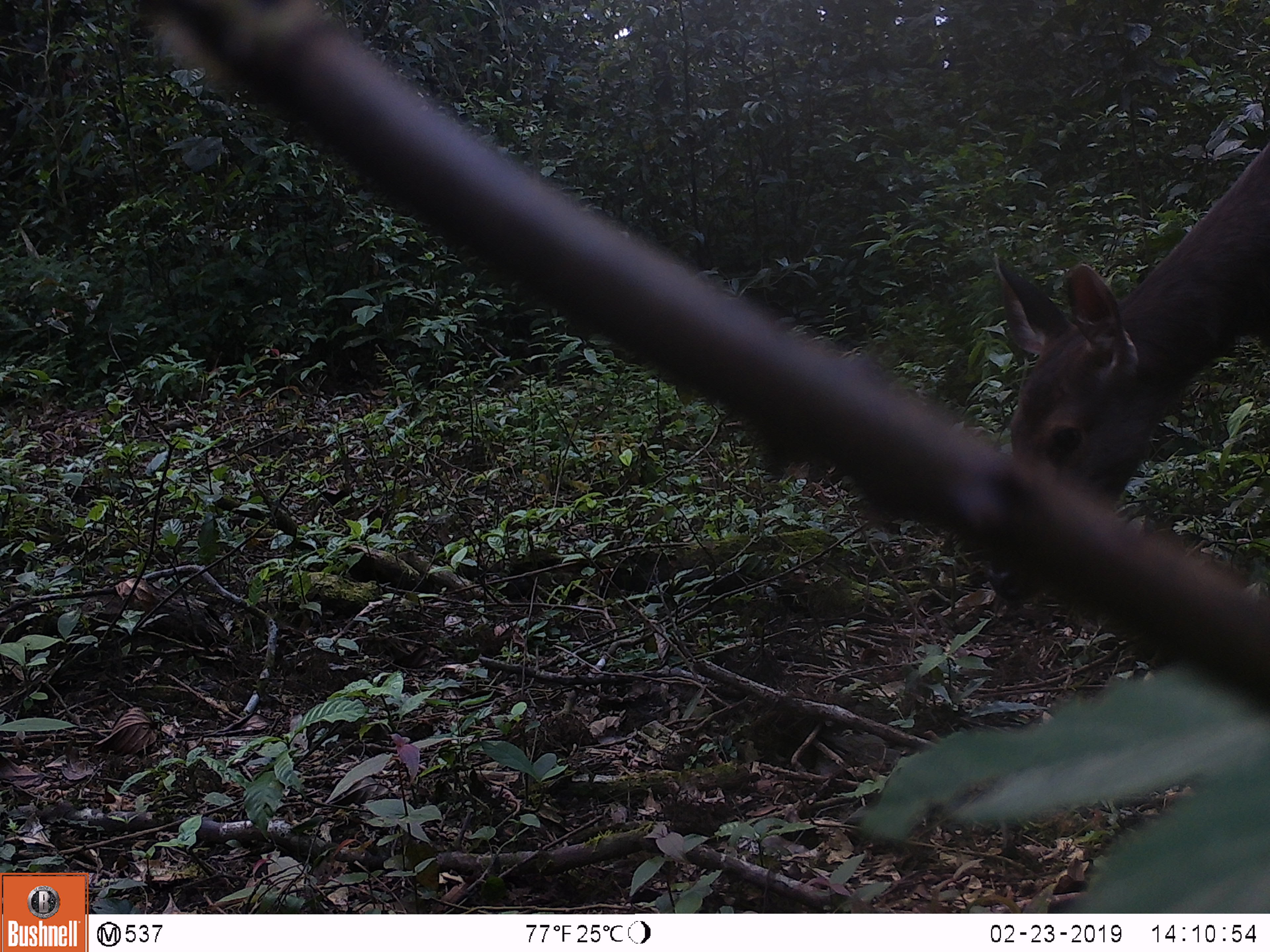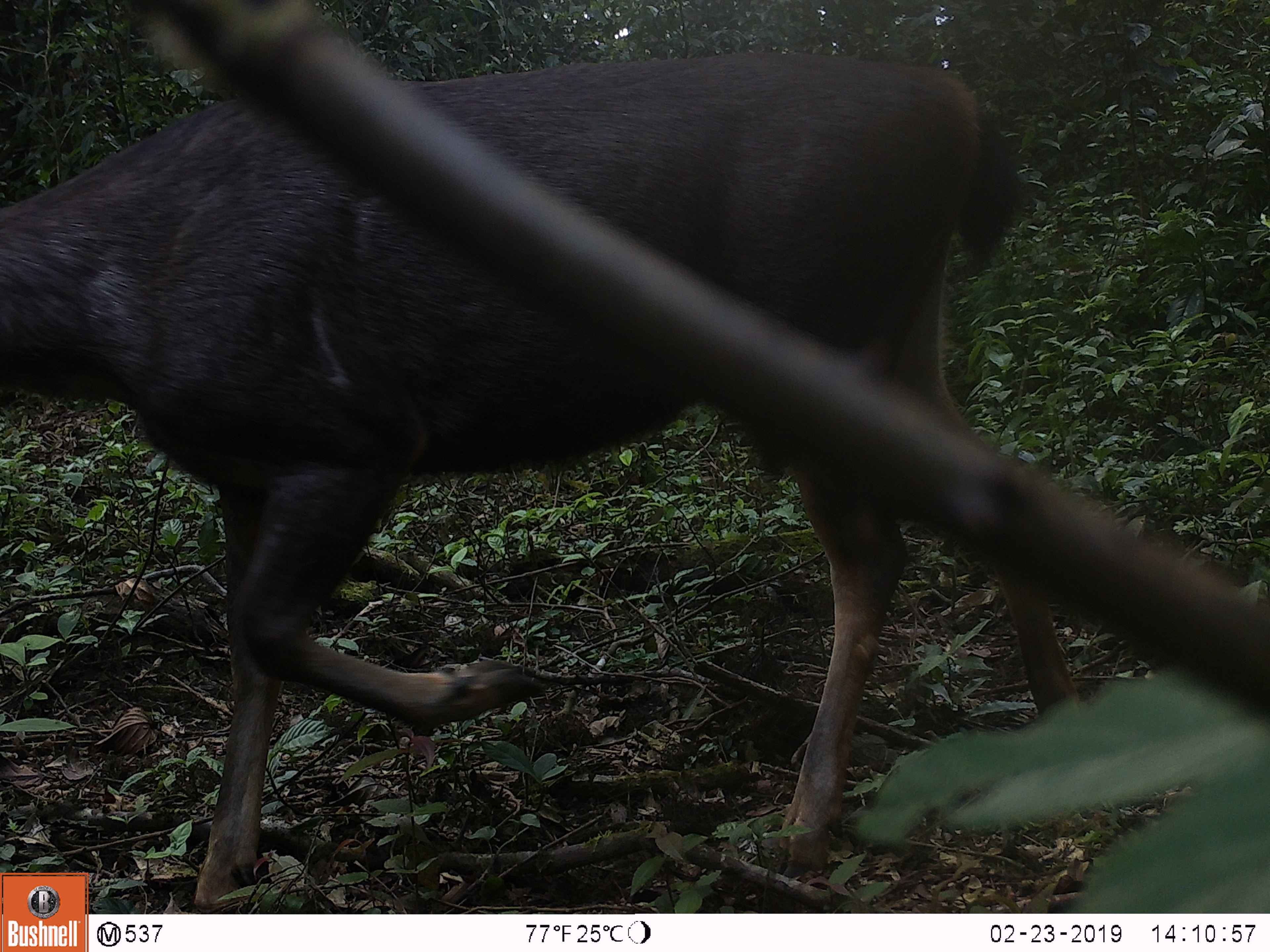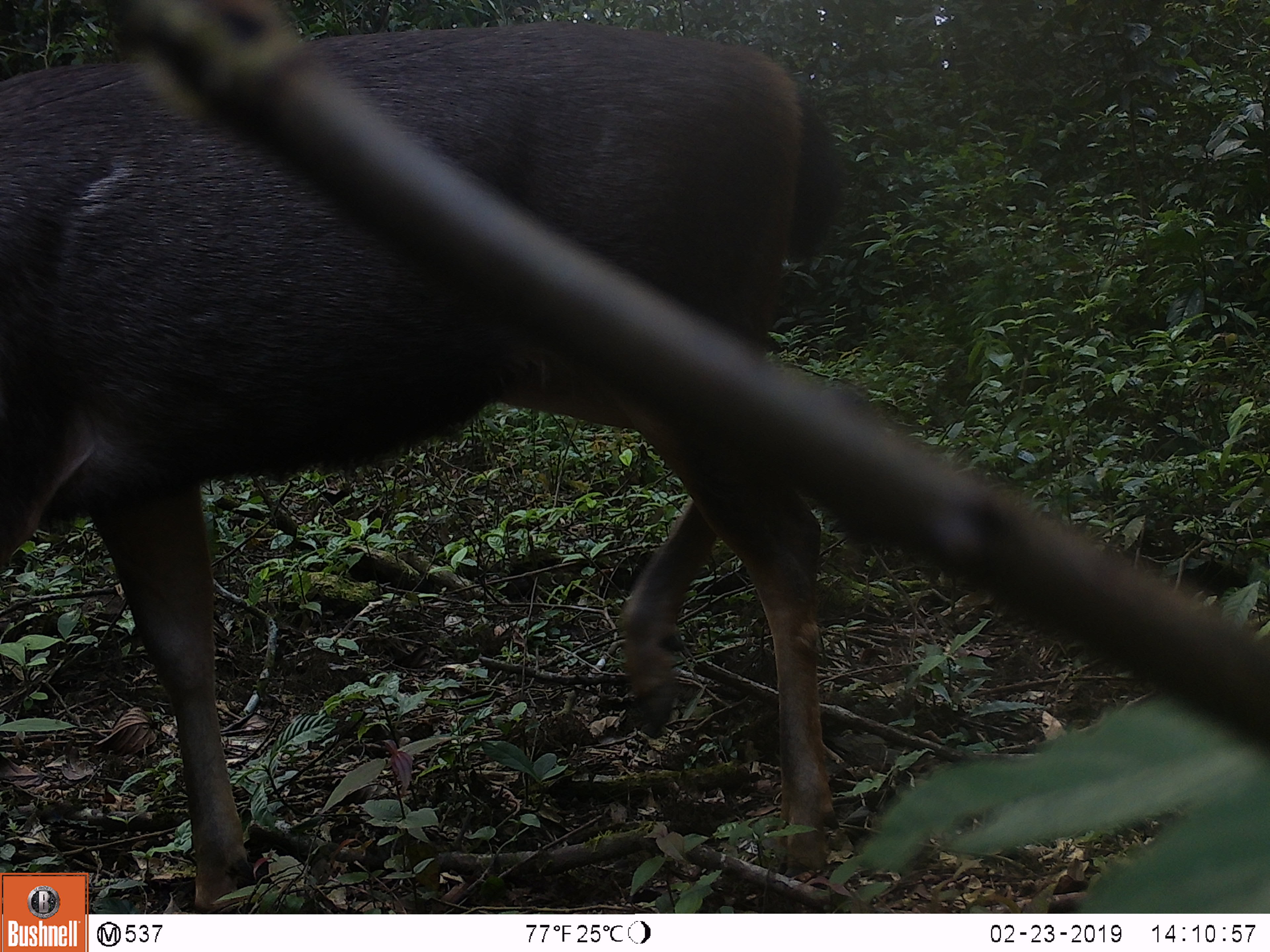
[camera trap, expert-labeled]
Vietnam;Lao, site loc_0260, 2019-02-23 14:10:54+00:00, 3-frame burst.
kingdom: Animalia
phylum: Chordata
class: Mammalia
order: Artiodactyla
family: Cervidae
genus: Rusa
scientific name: Rusa unicolor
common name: sambar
Sambar (Rusa unicolor). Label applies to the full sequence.